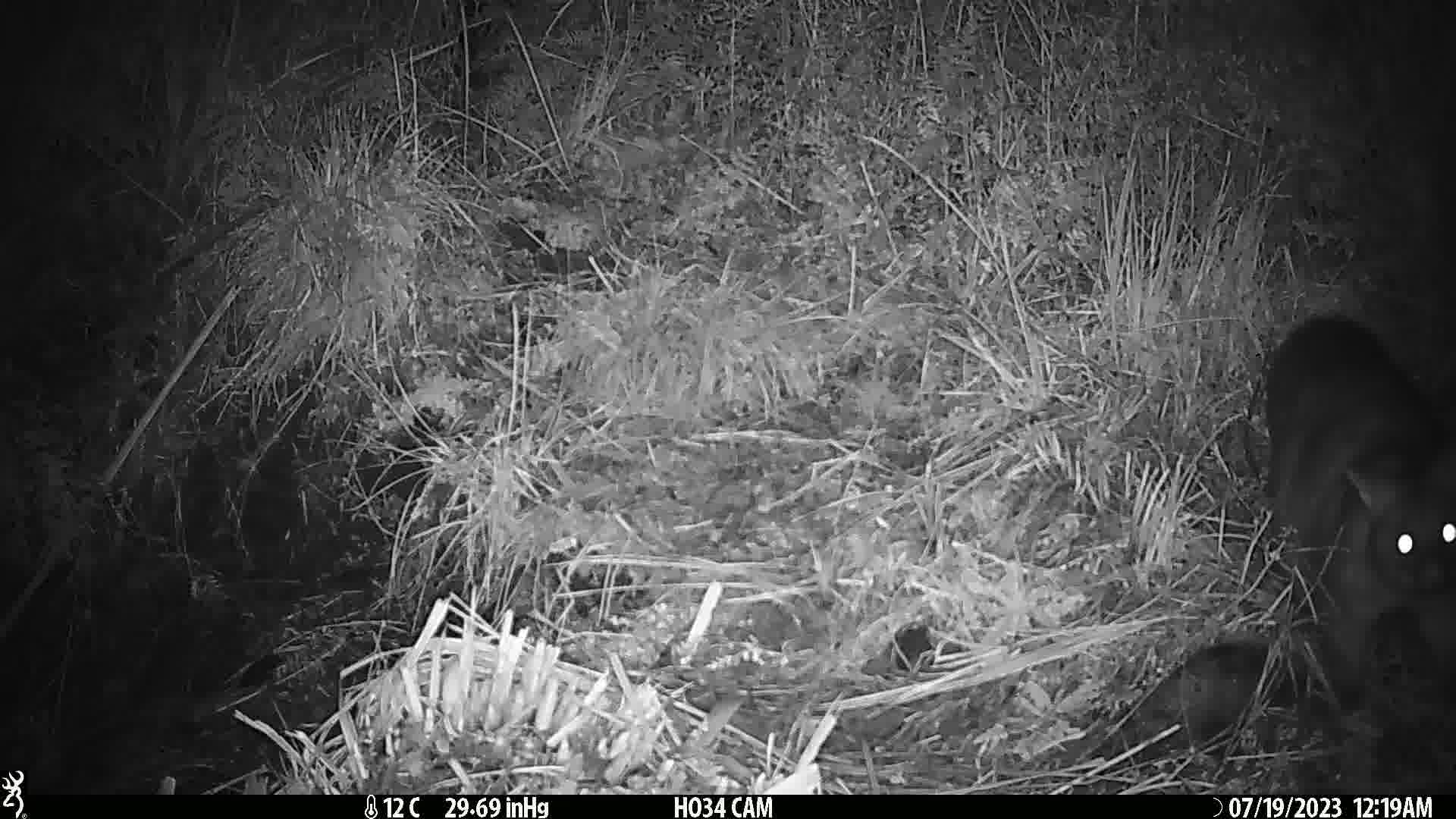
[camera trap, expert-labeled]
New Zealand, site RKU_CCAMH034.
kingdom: Animalia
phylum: Chordata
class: Mammalia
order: Diprotodontia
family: Phalangeridae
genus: Trichosurus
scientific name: Trichosurus vulpecula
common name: common brushtail possum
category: possum